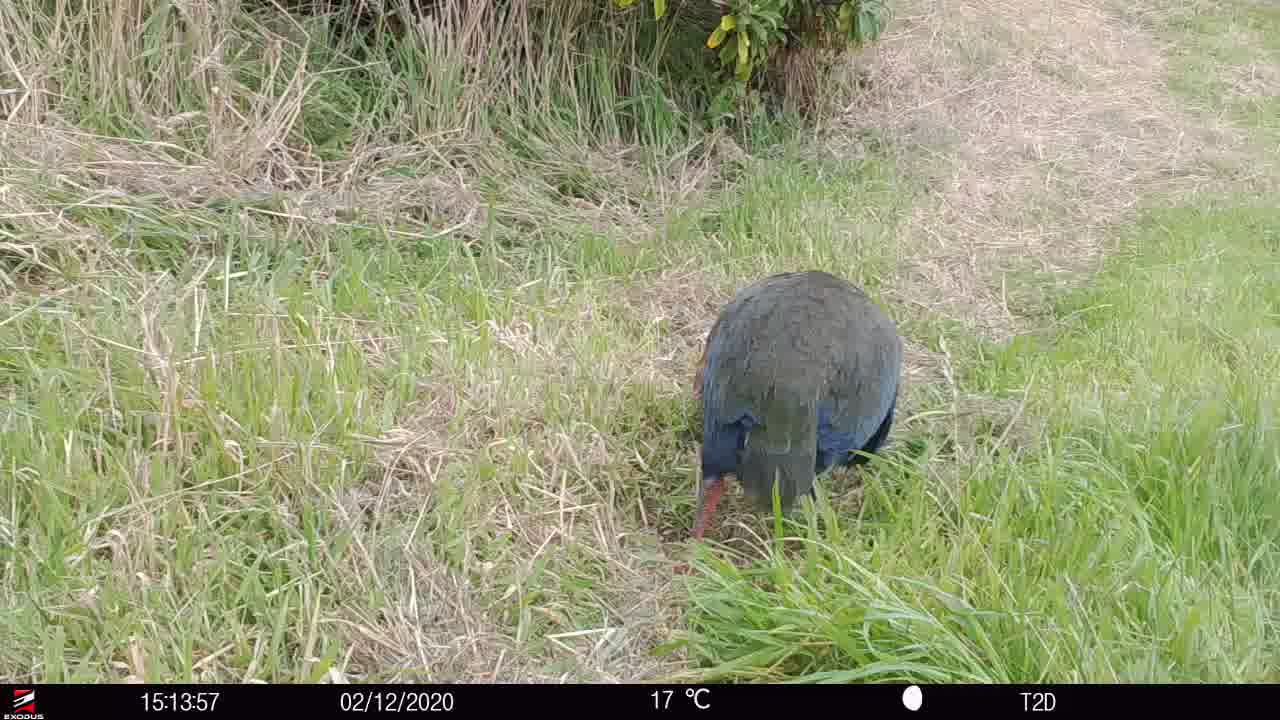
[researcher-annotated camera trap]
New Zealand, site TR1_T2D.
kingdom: Animalia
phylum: Chordata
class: Aves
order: Gruiformes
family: Rallidae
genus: Porphyrio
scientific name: Porphyrio mantelli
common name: takahe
Takahe (Porphyrio mantelli).